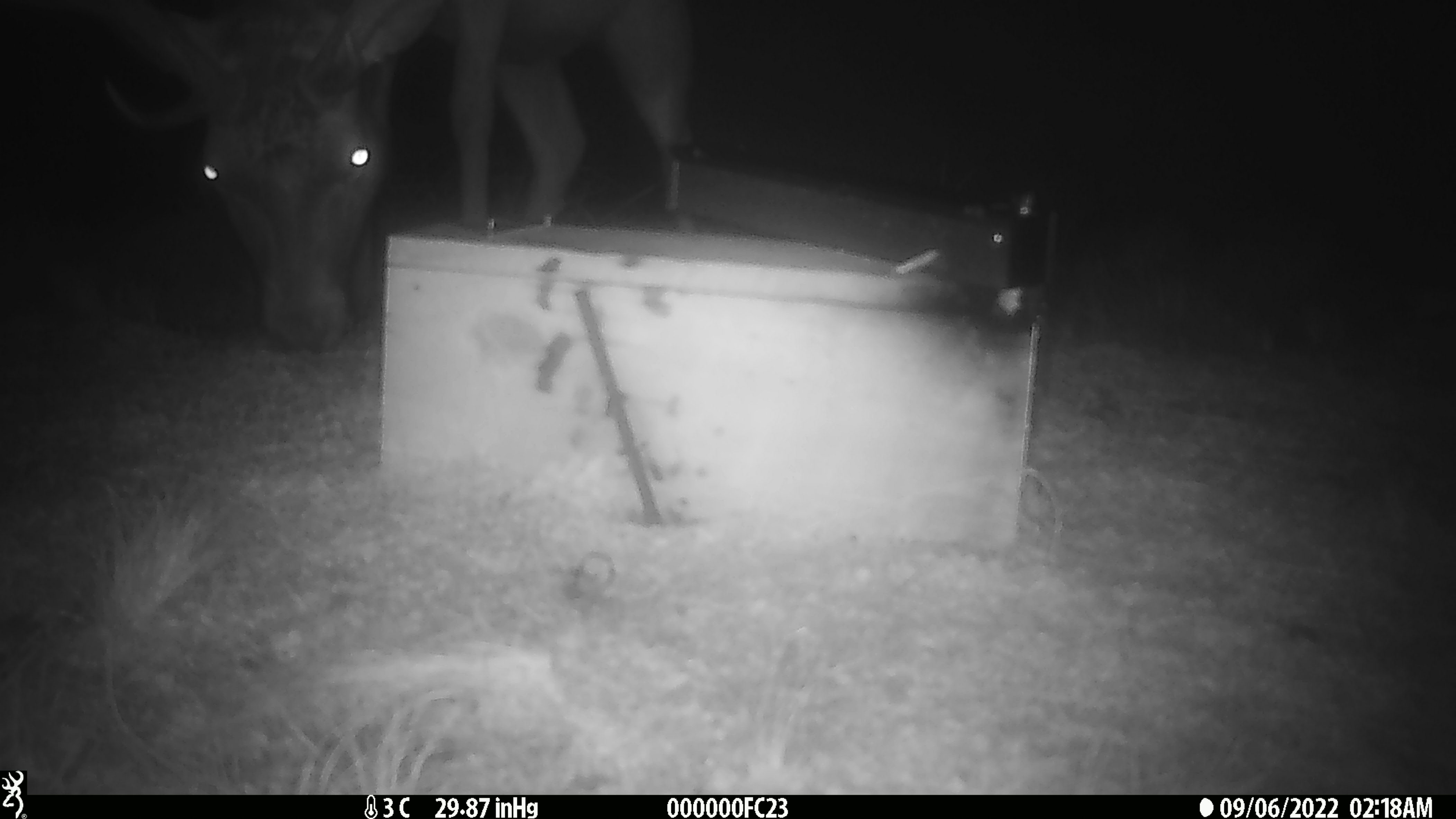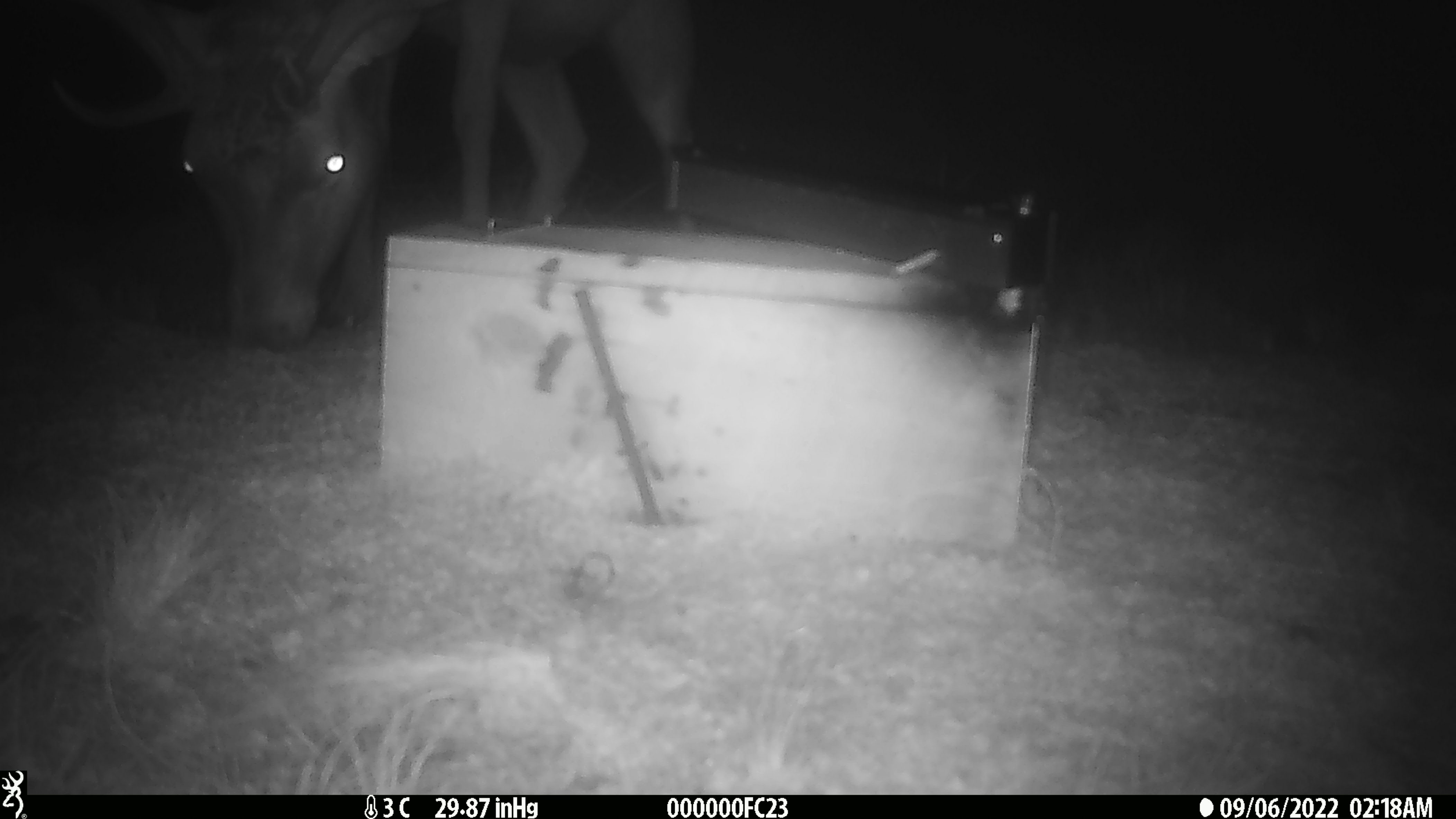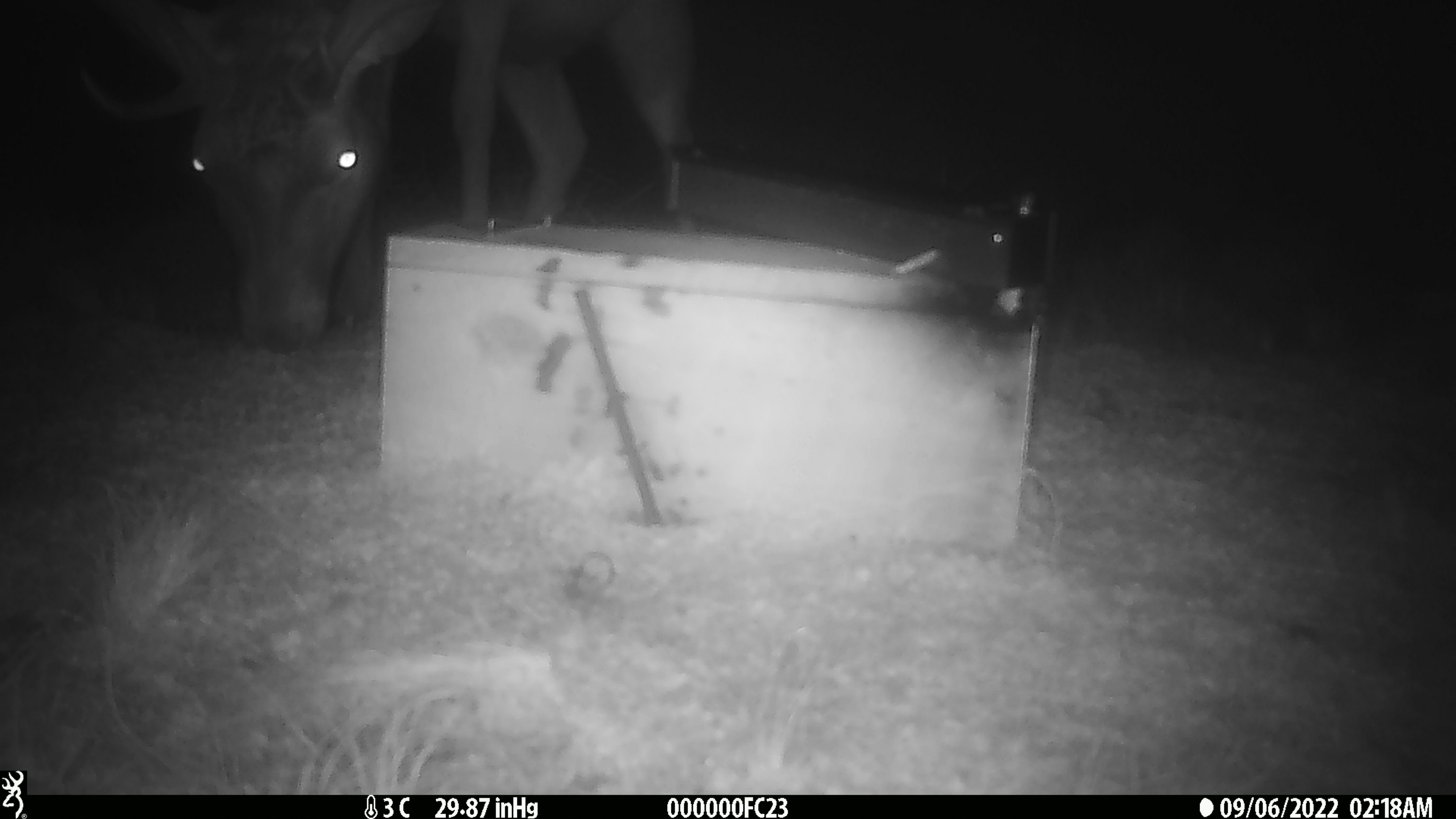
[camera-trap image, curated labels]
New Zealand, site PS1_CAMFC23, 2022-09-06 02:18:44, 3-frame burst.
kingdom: Animalia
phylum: Chordata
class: Mammalia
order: Artiodactyla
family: Cervidae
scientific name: Cervidae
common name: deer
Deer (Cervidae).